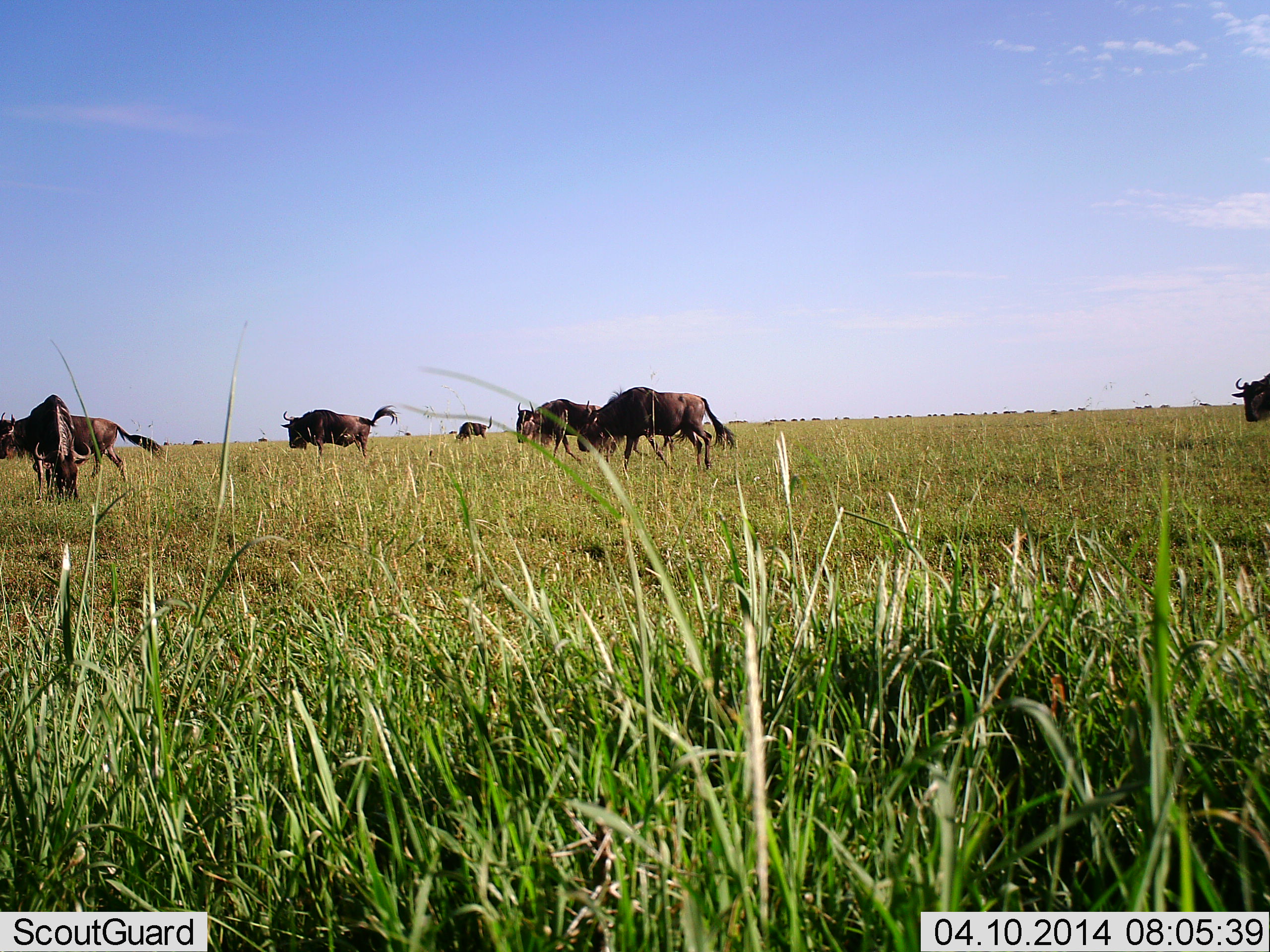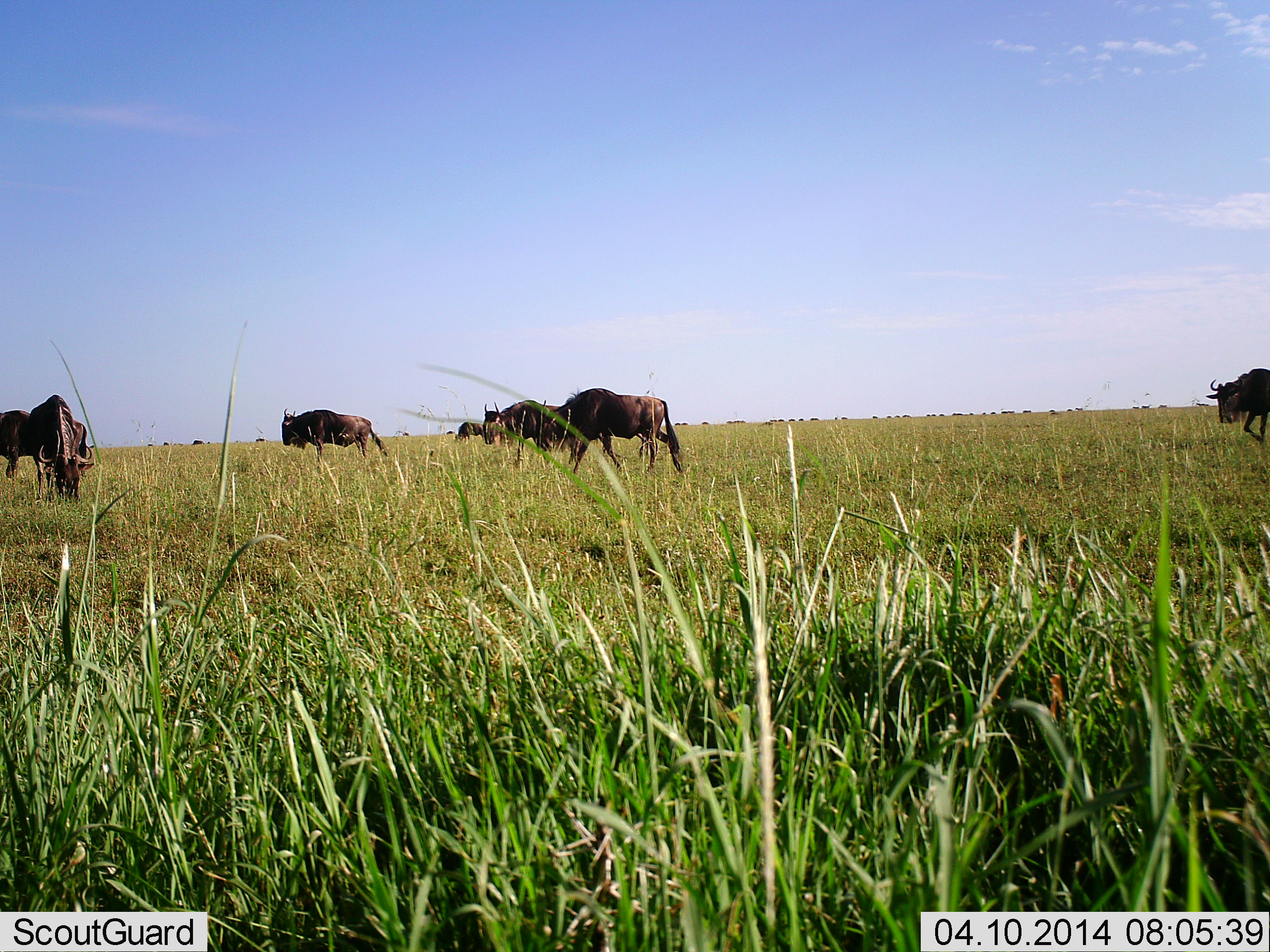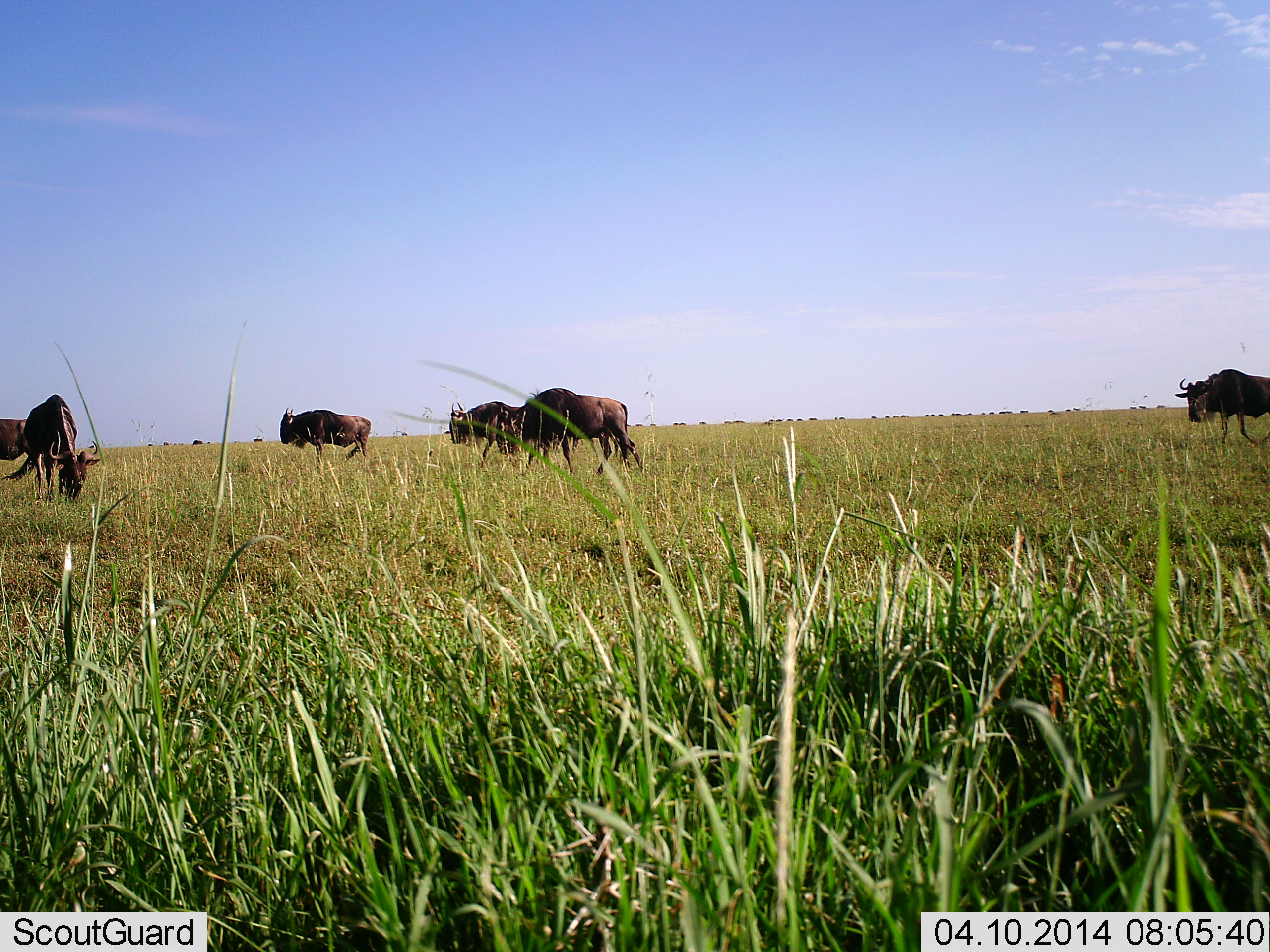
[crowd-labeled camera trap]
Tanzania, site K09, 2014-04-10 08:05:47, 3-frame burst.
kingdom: Animalia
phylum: Chordata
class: Mammalia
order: Artiodactyla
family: Bovidae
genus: Connochaetes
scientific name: Connochaetes taurinus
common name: blue wildebeest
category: wildebeest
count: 7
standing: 40%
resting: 0%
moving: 90%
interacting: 0%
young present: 0%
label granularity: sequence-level